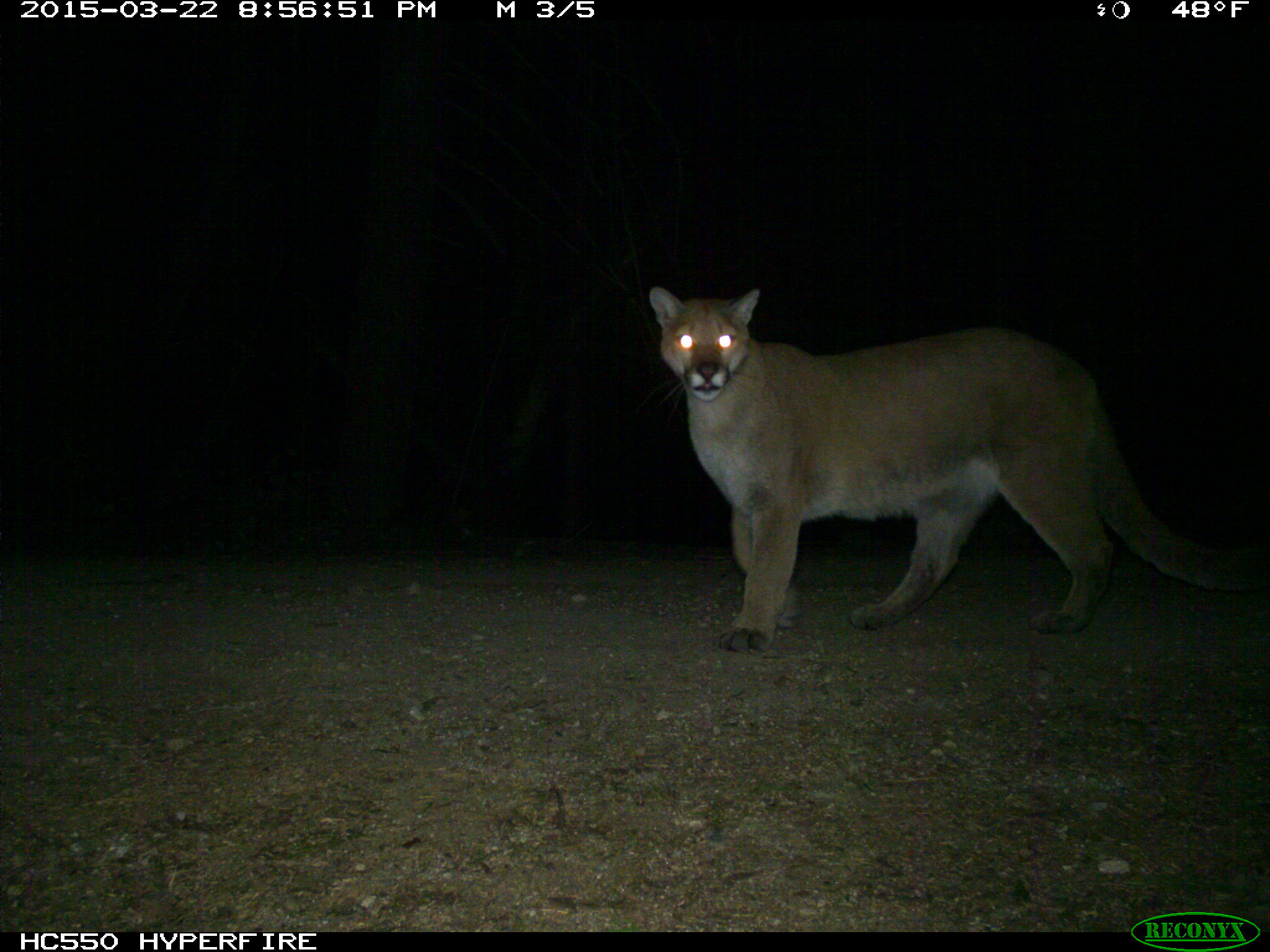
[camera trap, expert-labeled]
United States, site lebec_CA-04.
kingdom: Animalia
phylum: Chordata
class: Mammalia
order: Carnivora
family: Felidae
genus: Puma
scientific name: Puma concolor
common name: mountain lion